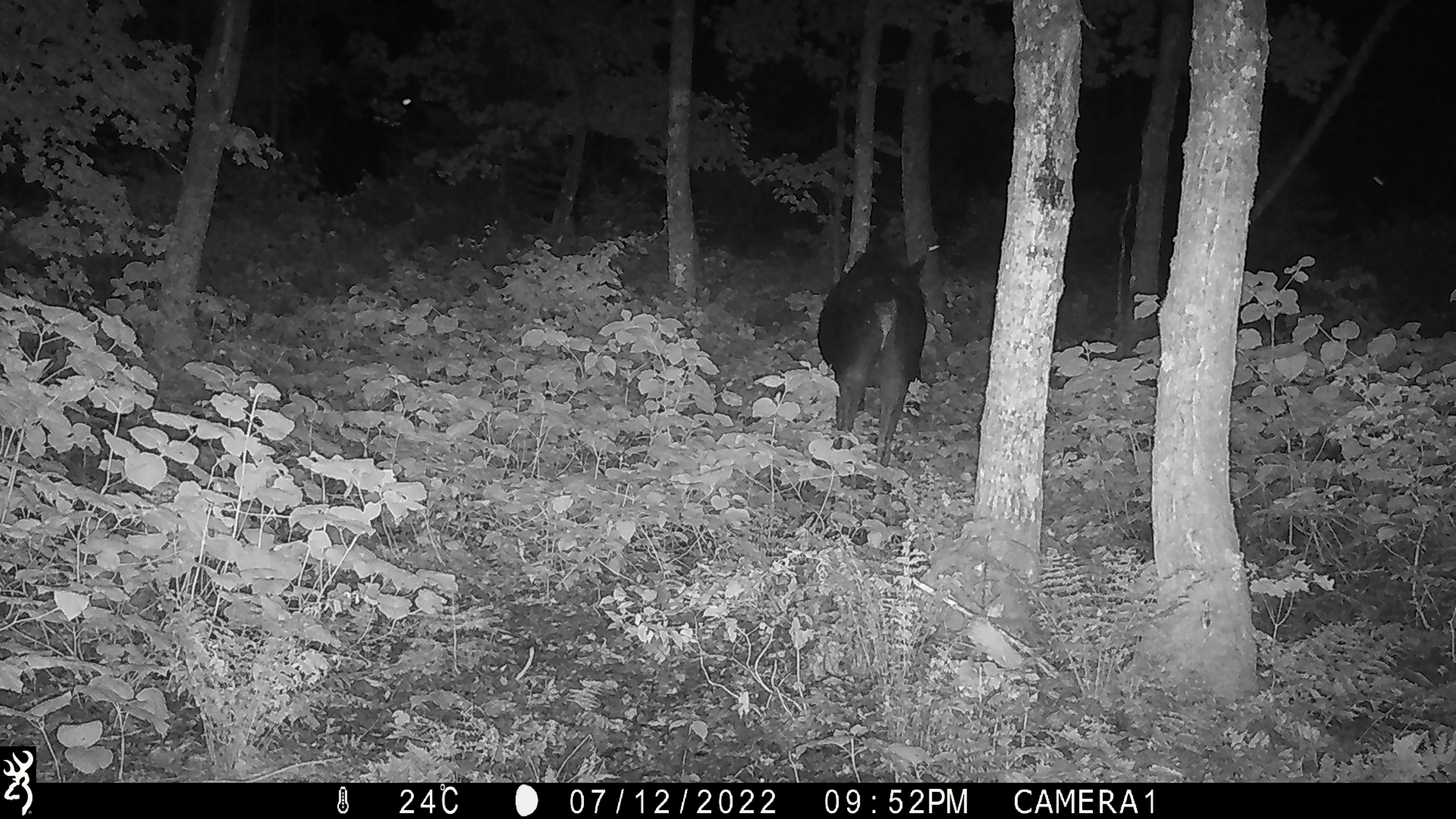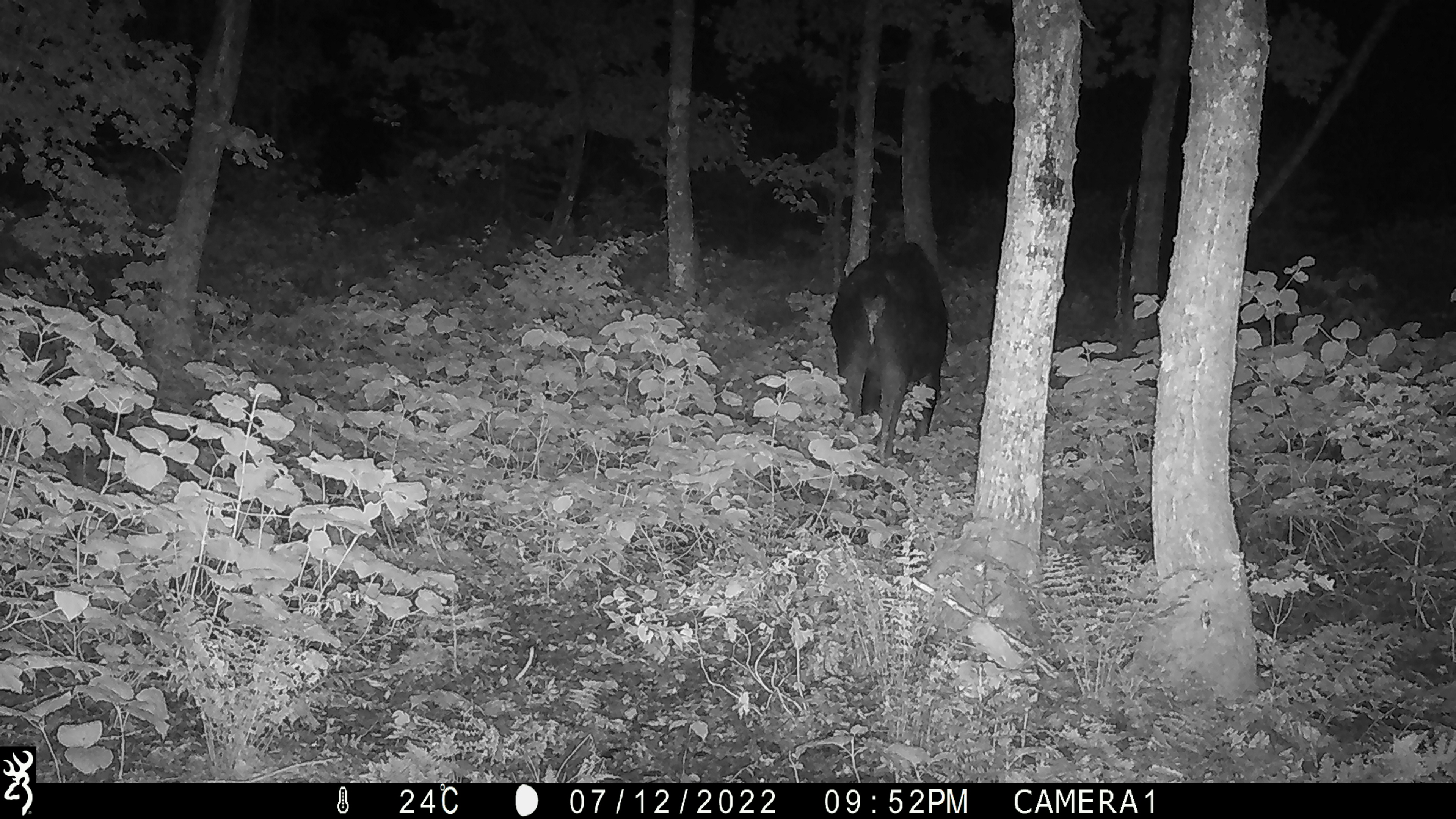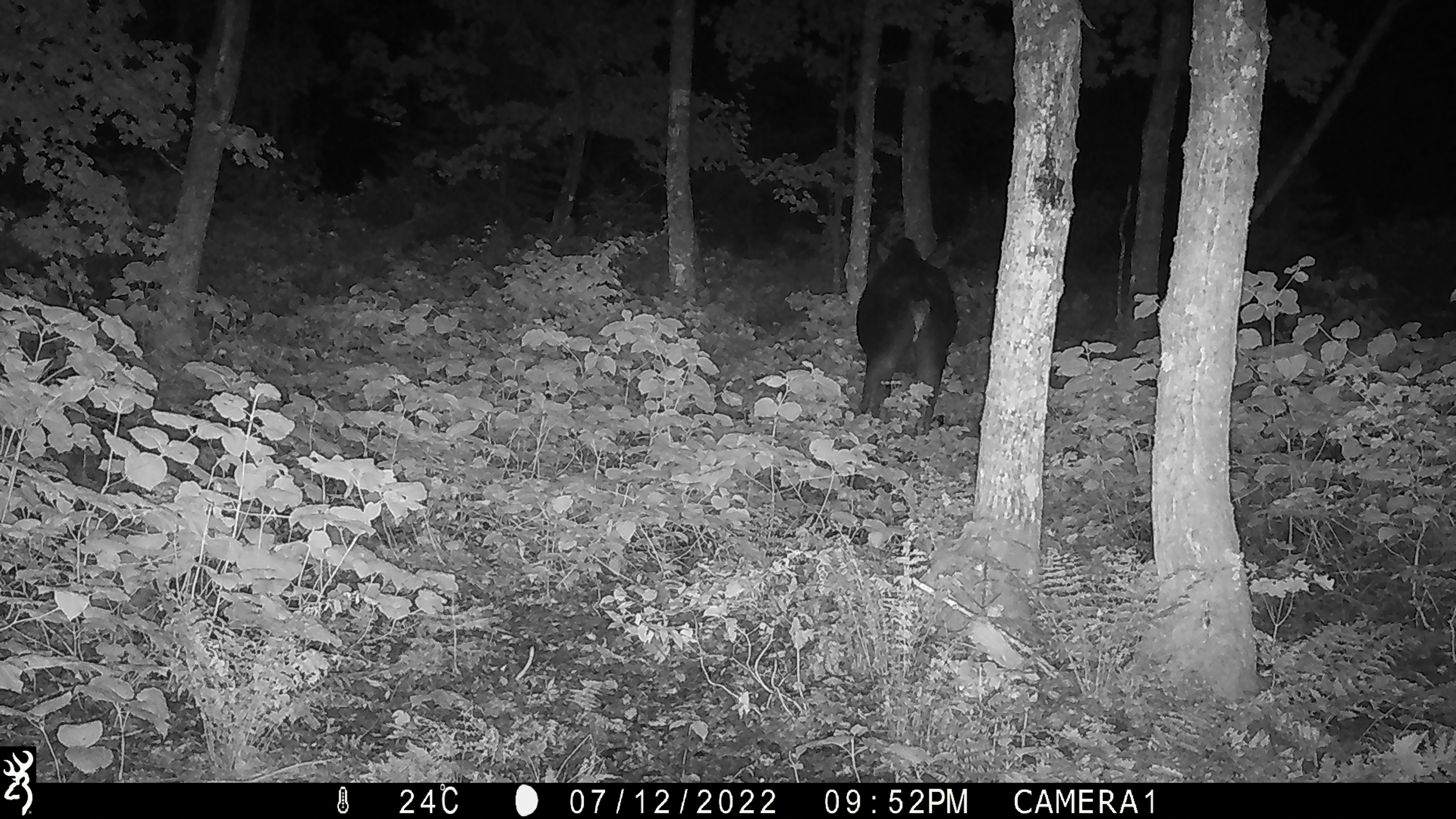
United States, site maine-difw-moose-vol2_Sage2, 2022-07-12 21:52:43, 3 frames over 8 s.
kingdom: Animalia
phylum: Chordata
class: Mammalia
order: Artiodactyla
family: Cervidae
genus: Alces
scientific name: Alces alces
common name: moose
Moose (Alces alces).